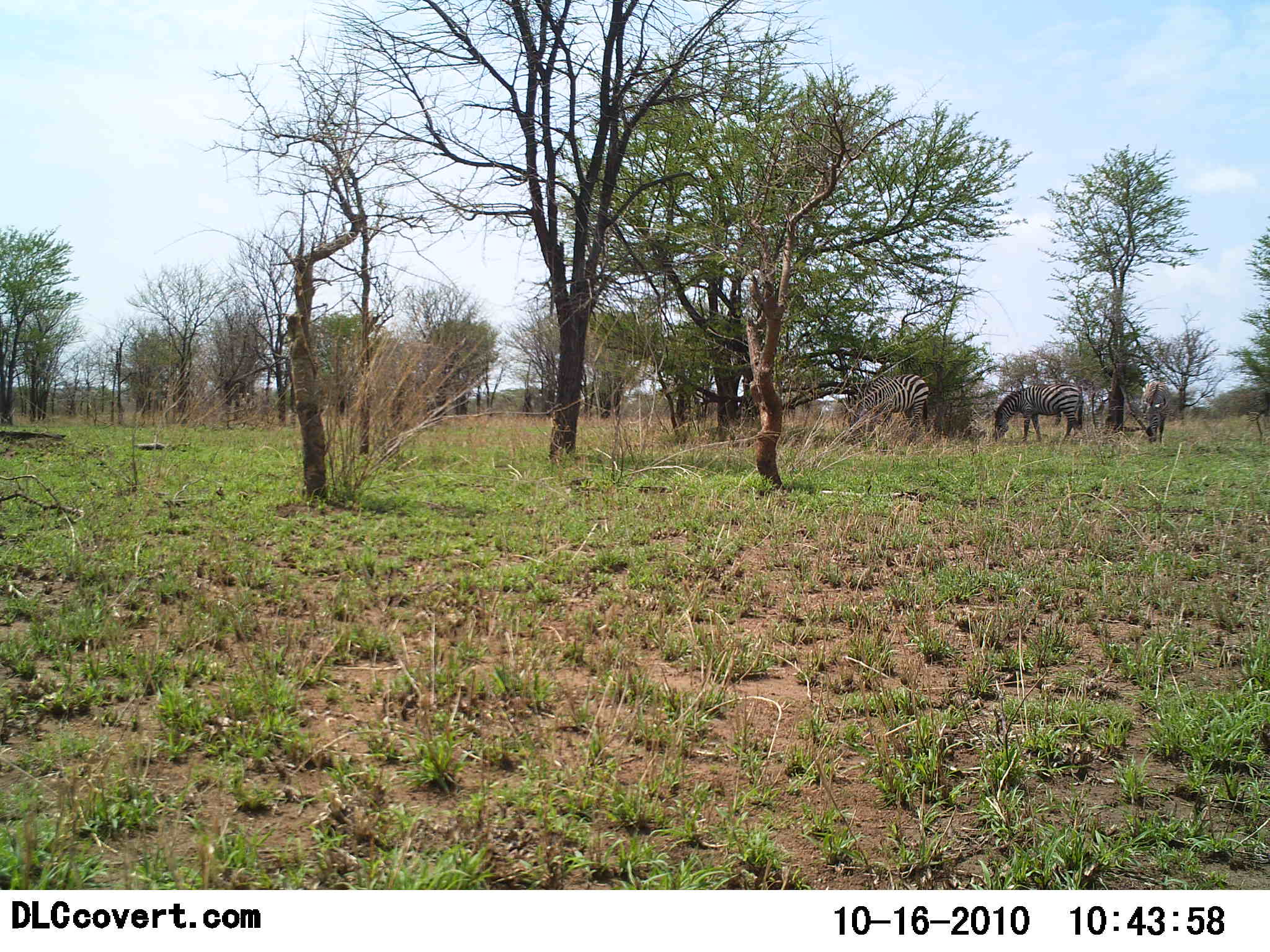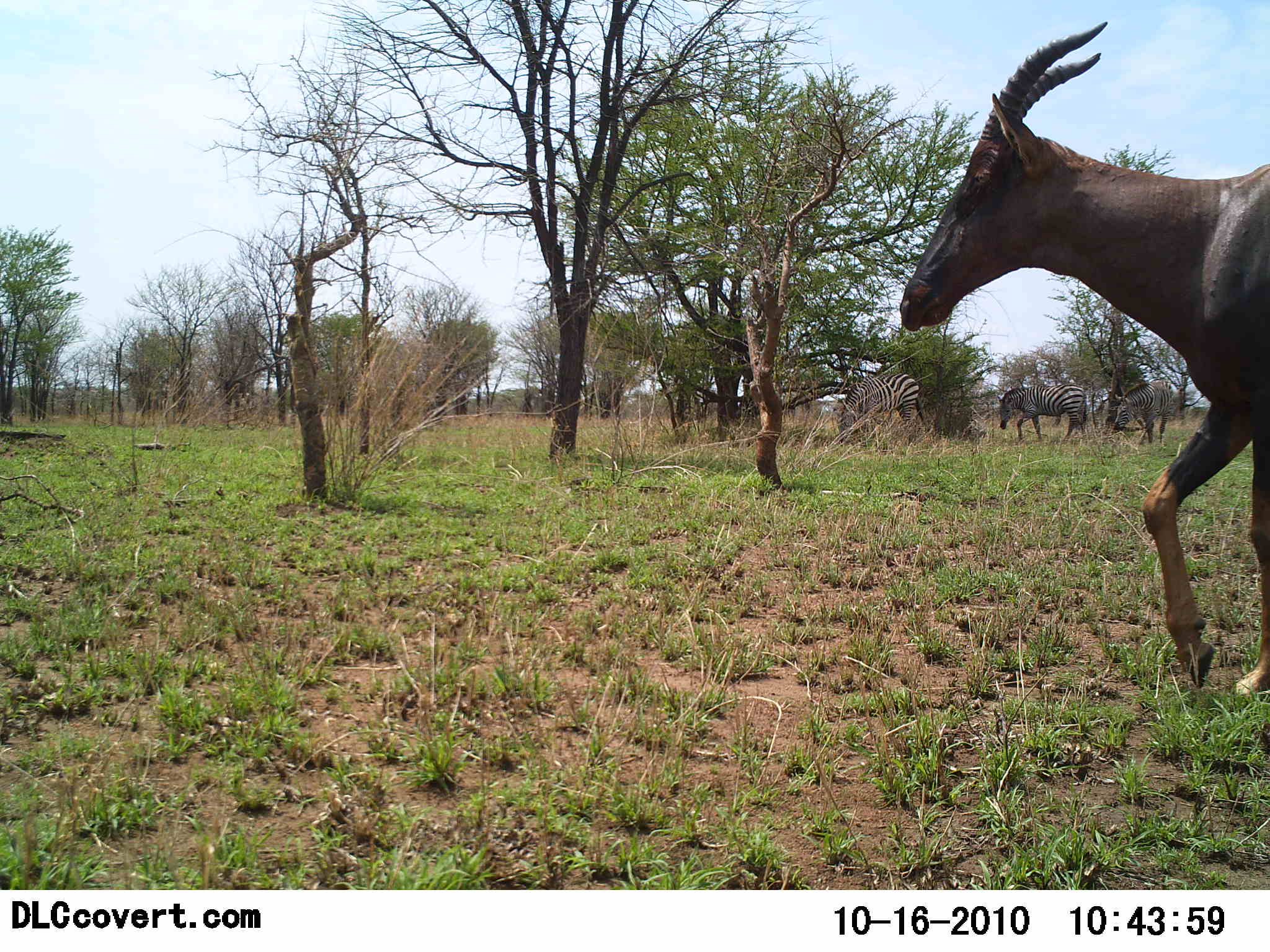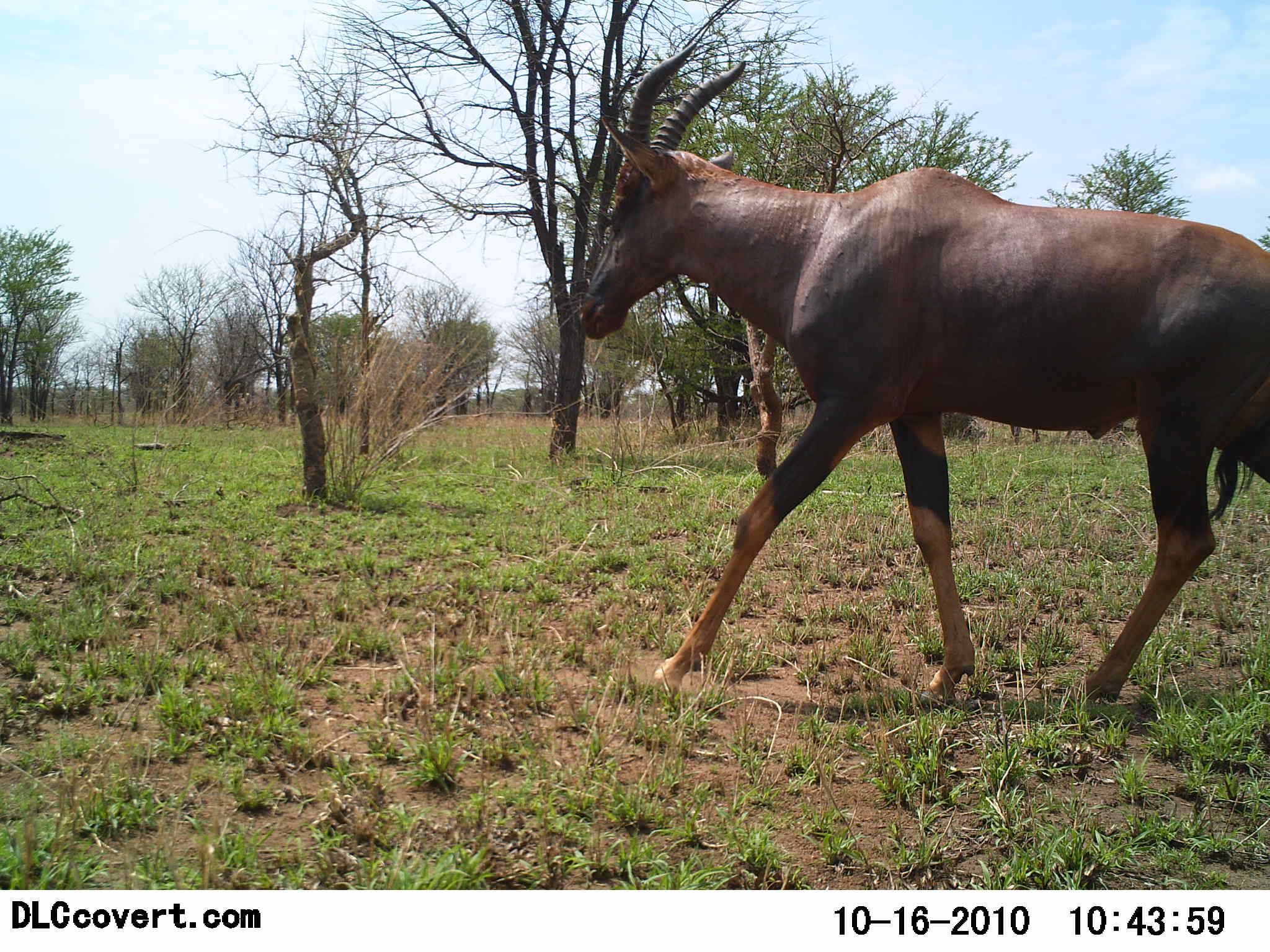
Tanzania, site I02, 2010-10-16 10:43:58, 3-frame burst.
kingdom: Animalia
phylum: Chordata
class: Mammalia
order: Artiodactyla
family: Bovidae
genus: Damaliscus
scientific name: Damaliscus lunatus jimela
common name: topi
Topi (Damaliscus lunatus jimela), count 1. Behavior (volunteer vote fractions): standing 10%, resting 0%, moving 95%, interacting 0%. Young present (vote fraction): 0%. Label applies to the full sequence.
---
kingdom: Animalia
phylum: Chordata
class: Mammalia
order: Perissodactyla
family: Equidae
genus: Equus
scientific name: Equus quagga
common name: plains zebra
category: zebra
Zebra (plains zebra) (Equus quagga), count 3. Behavior (volunteer vote fractions): standing 27%, resting 0%, moving 20%, interacting 0%. Young present (vote fraction): 0%. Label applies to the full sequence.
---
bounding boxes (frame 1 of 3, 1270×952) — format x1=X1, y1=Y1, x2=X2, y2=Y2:
animal: x1=844, y1=374, x2=929, y2=451; x1=992, y1=382, x2=1083, y2=443; x1=1140, y1=380, x2=1172, y2=444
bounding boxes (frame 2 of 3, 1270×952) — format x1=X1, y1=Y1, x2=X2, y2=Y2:
animal: x1=835, y1=374, x2=920, y2=452; x1=996, y1=382, x2=1087, y2=443; x1=1112, y1=380, x2=1172, y2=444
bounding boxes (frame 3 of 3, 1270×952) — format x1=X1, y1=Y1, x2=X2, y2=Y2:
animal: x1=569, y1=42, x2=1270, y2=711